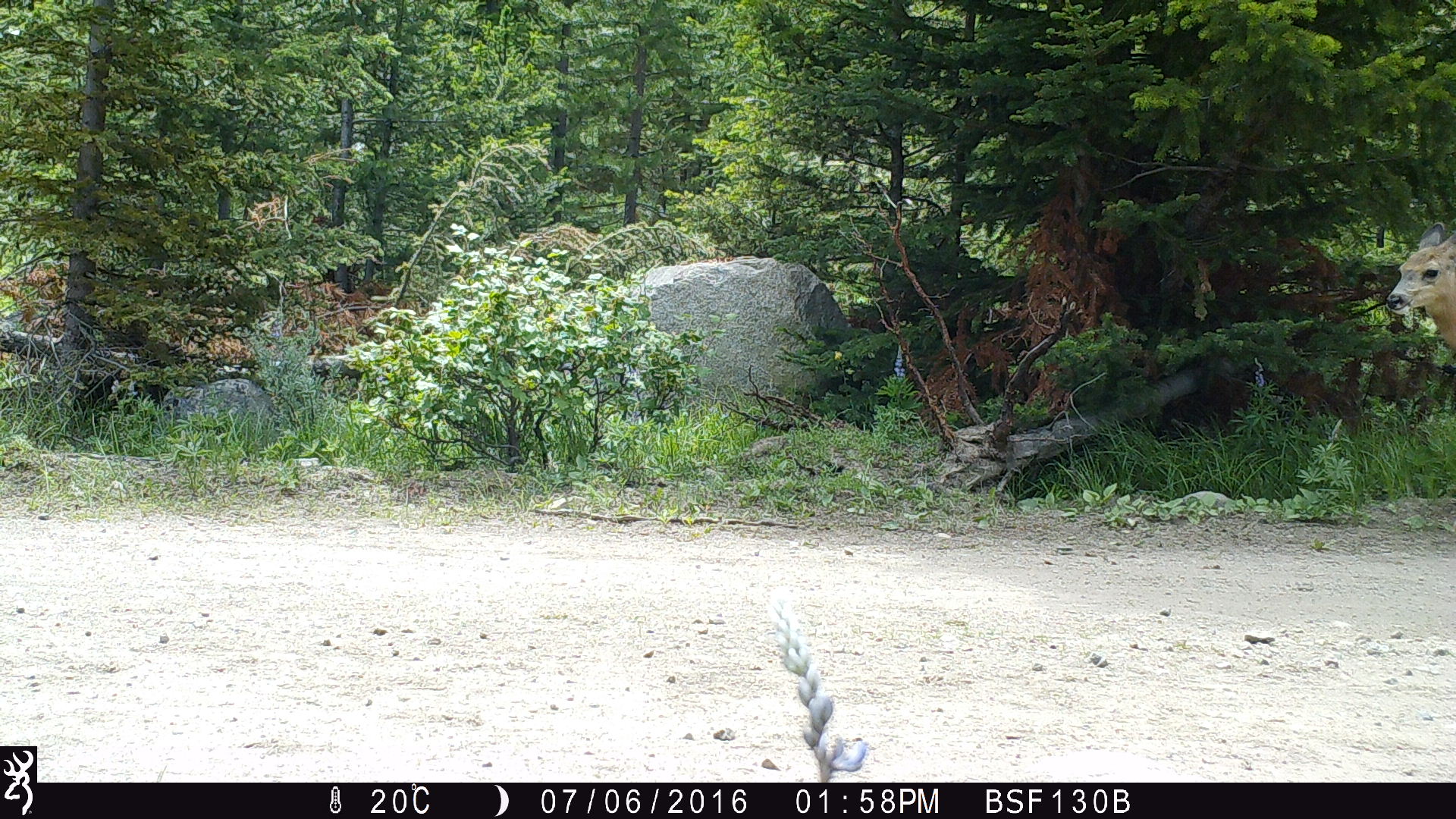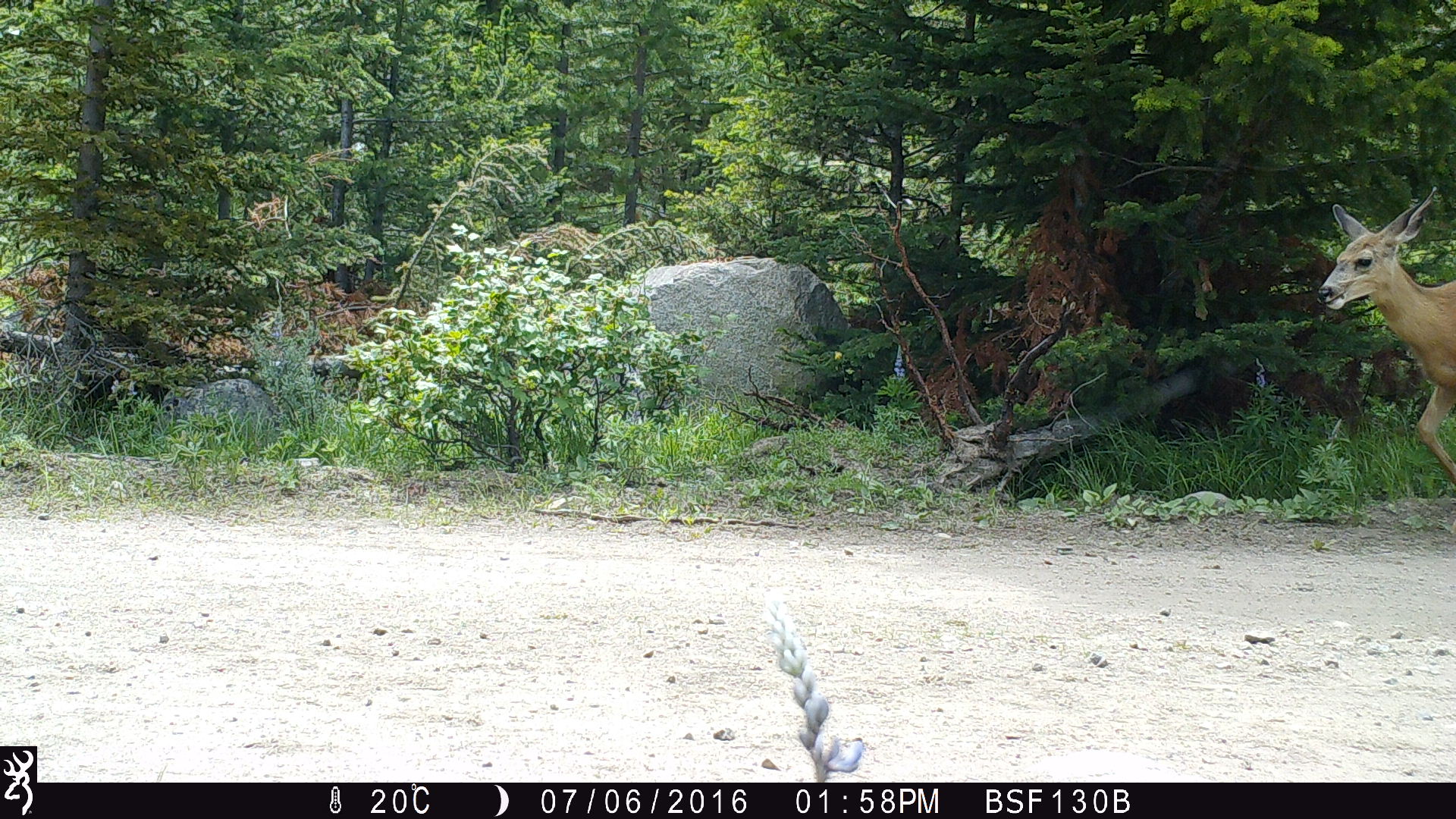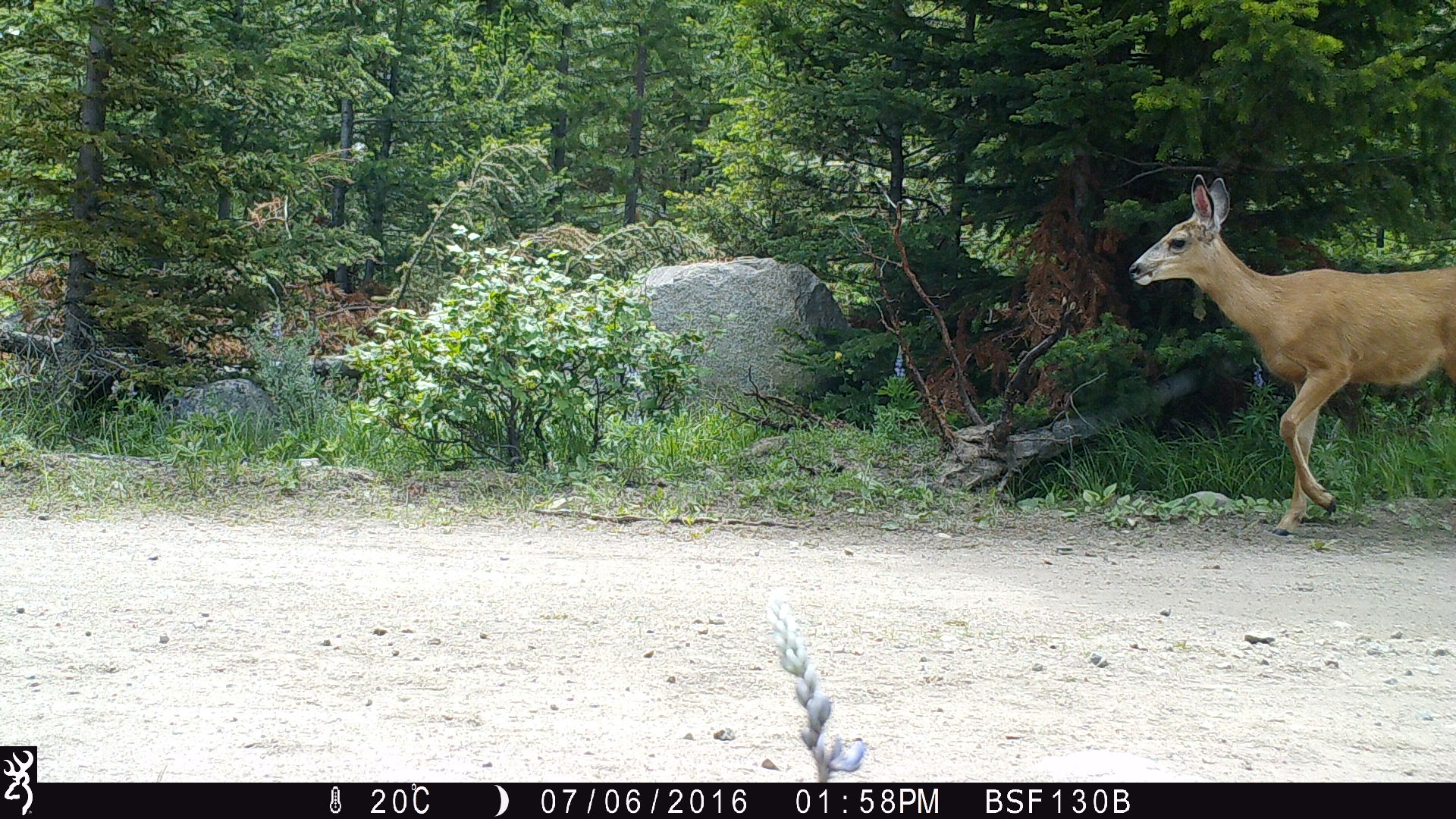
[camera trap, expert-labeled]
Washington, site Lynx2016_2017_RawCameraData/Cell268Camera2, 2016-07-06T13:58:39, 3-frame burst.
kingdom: Animalia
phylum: Chordata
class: Mammalia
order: Artiodactyla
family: Cervidae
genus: Odocoileus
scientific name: Odocoileus hemionus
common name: mule deer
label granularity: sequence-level